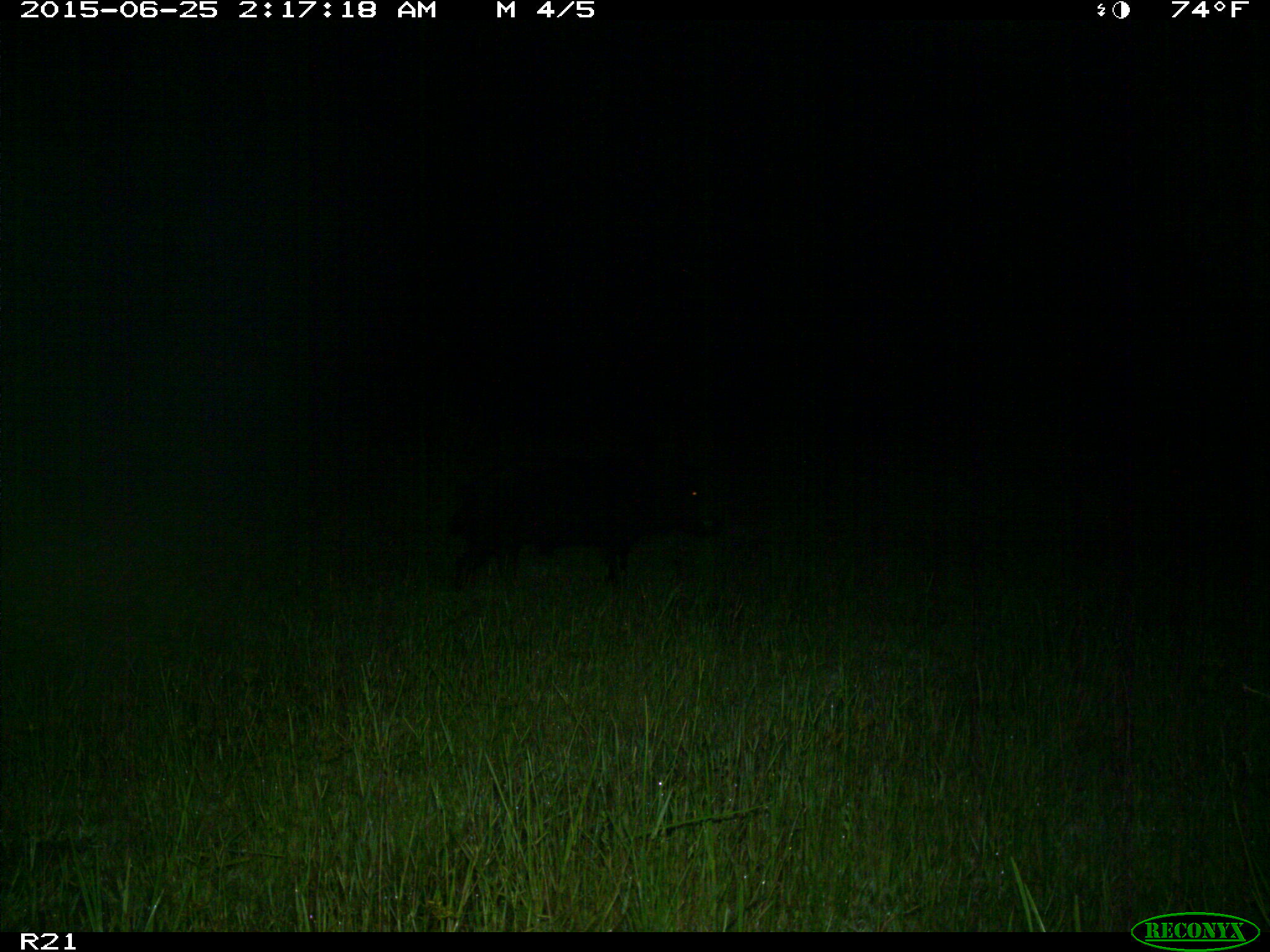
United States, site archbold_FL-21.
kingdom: Animalia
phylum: Chordata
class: Mammalia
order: Artiodactyla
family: Suidae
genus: Sus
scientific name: Sus scrofa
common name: wild boar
Sus scrofa (wild boar).